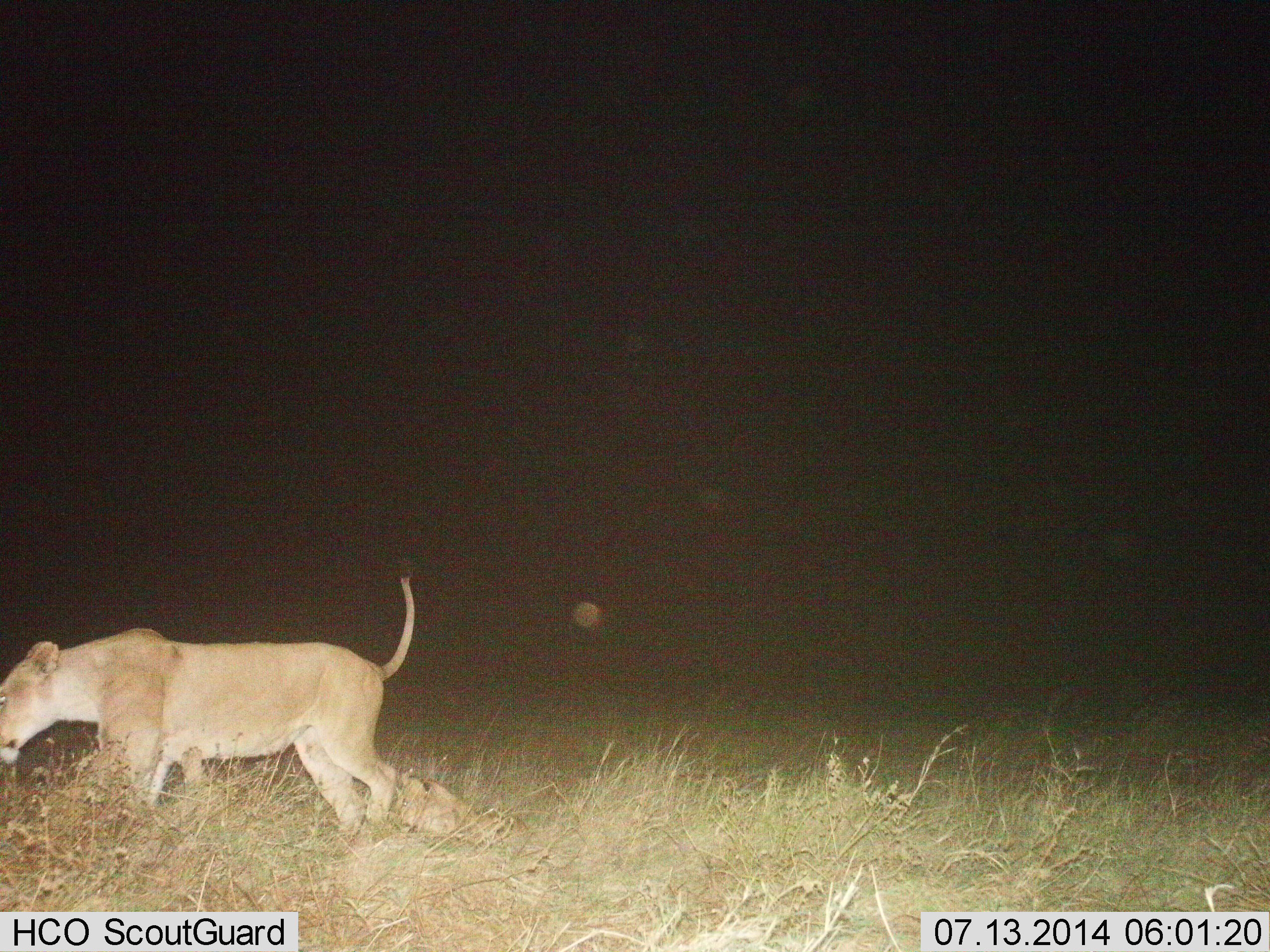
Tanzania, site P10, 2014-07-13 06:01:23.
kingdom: Animalia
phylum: Chordata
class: Mammalia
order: Carnivora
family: Felidae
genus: Panthera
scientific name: Panthera leo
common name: lion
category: lionfemale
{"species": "lionfemale (lion) (Panthera leo)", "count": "1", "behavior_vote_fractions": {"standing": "20%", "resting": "0%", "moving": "80%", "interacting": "0%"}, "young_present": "30%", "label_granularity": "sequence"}